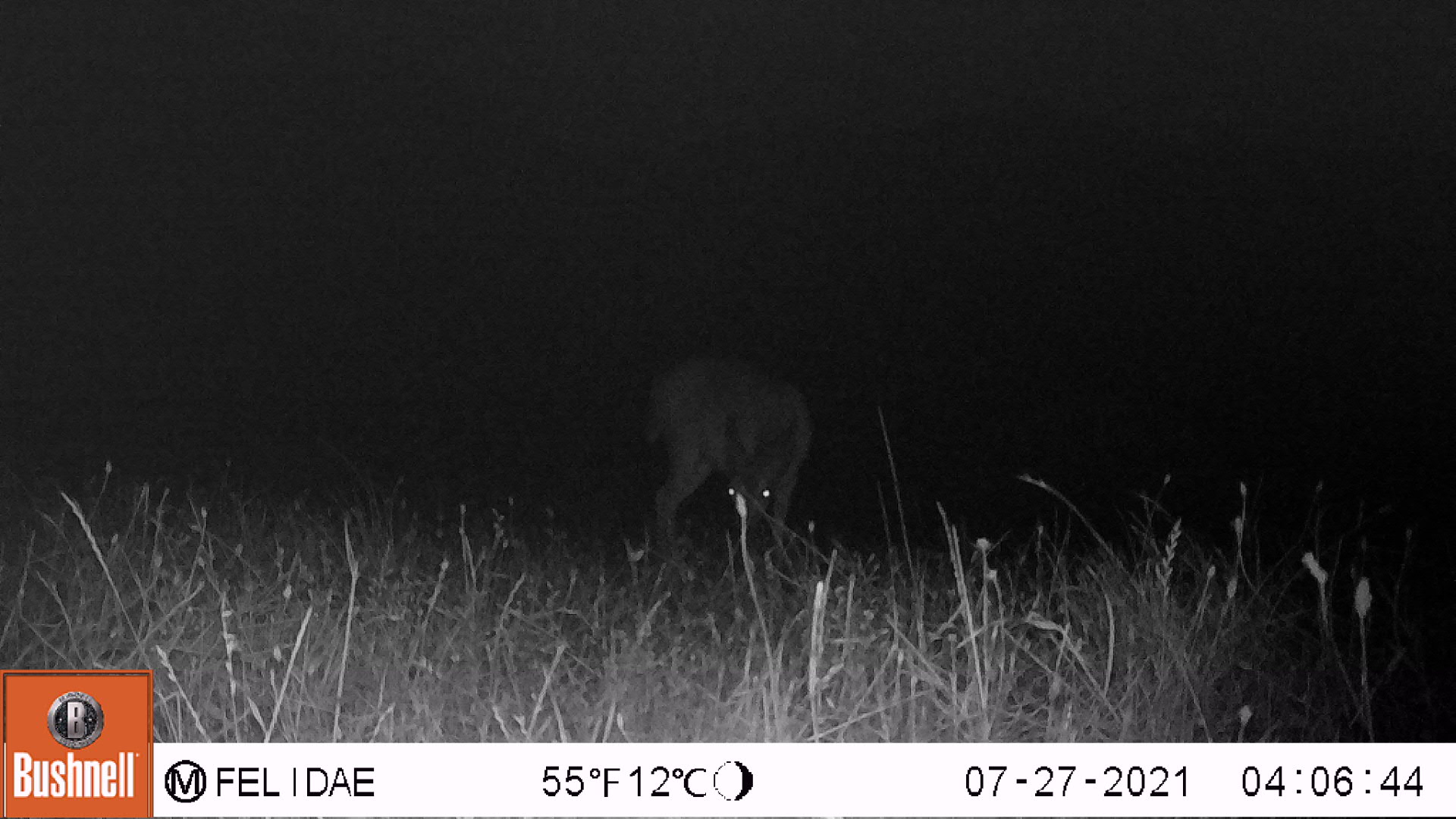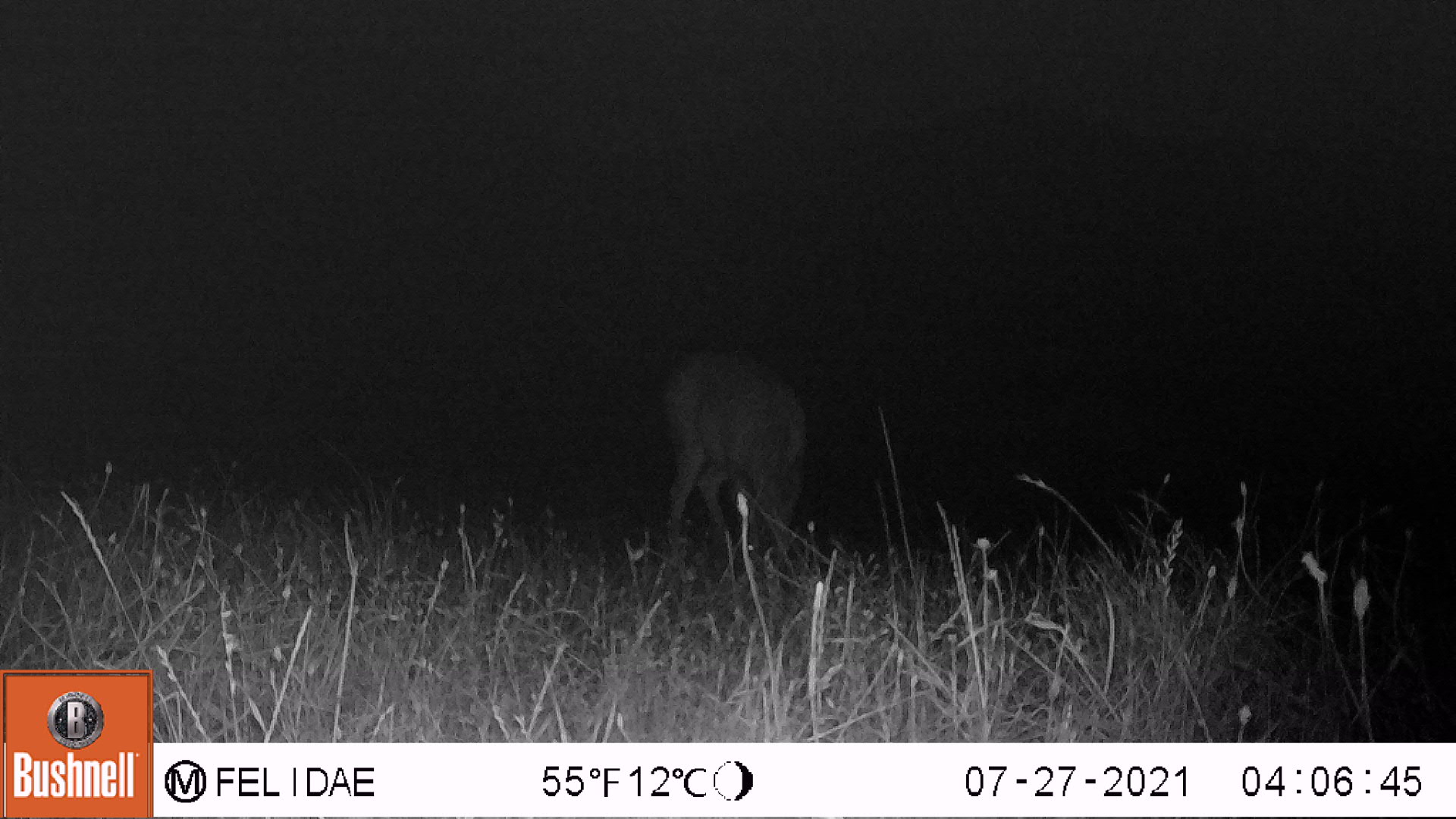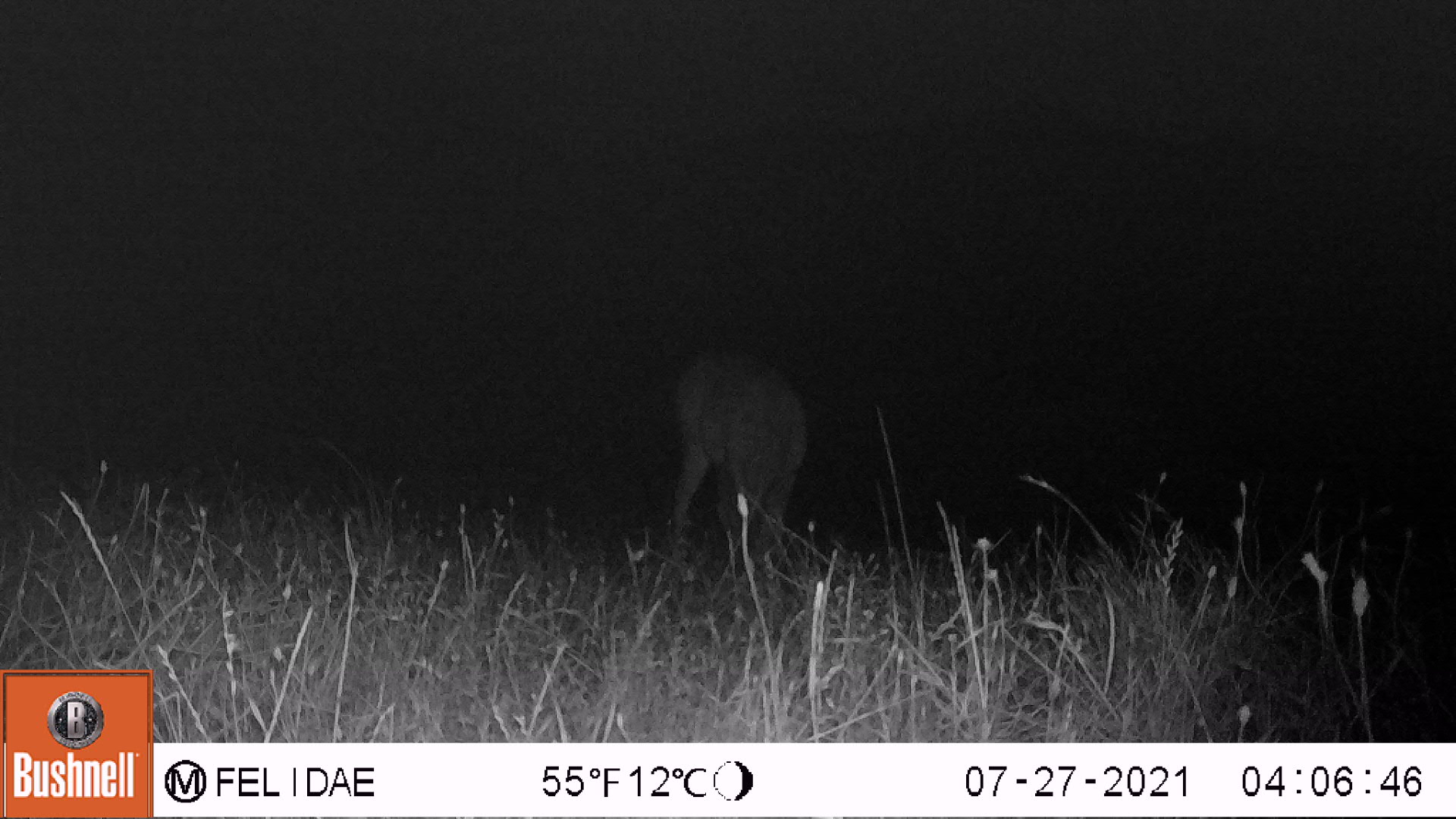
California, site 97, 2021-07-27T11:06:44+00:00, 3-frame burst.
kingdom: Animalia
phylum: Chordata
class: Mammalia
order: Artiodactyla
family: Cervidae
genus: Odocoileus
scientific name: Odocoileus hemionus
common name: mule deer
Mule deer (Odocoileus hemionus).